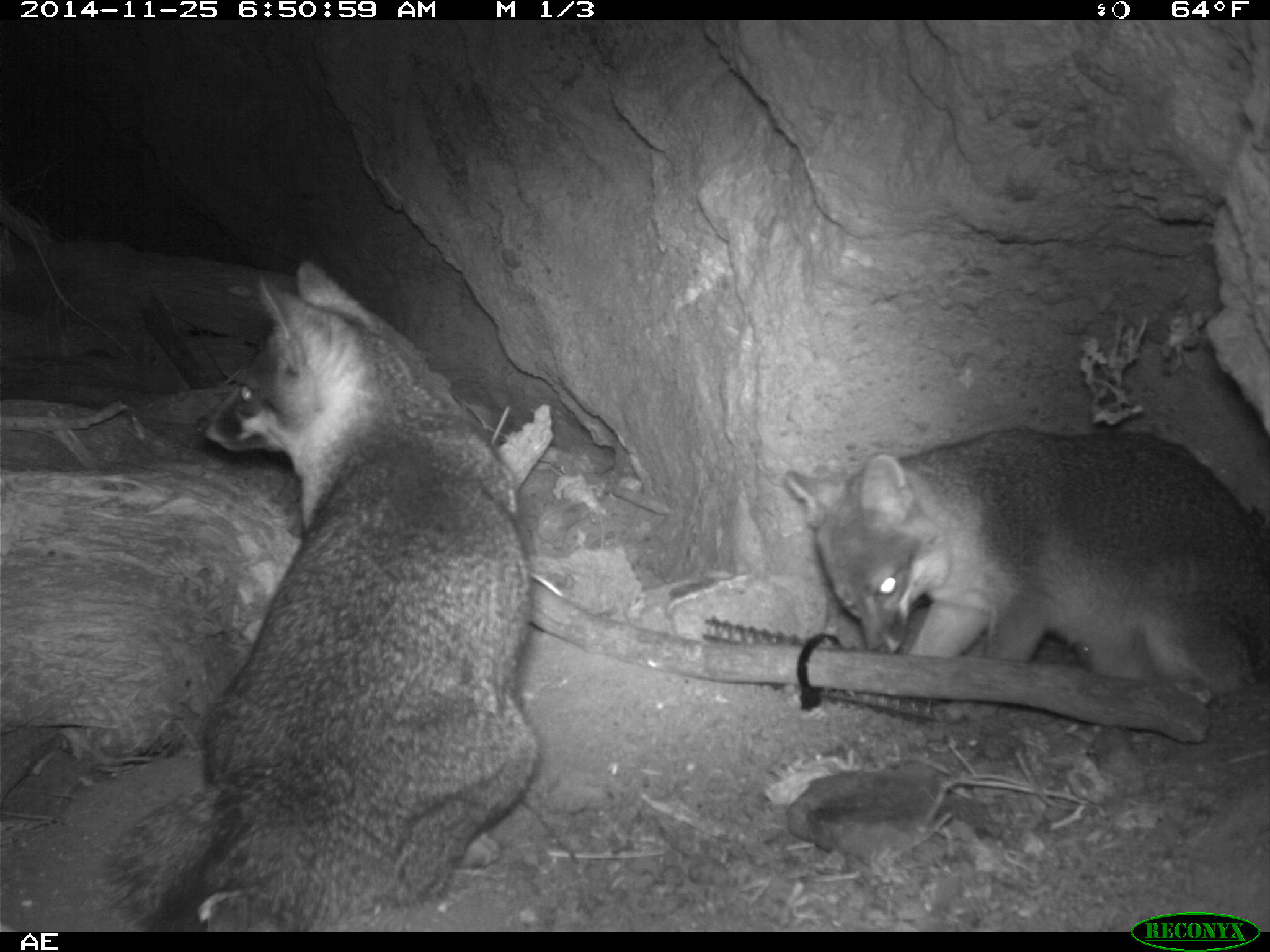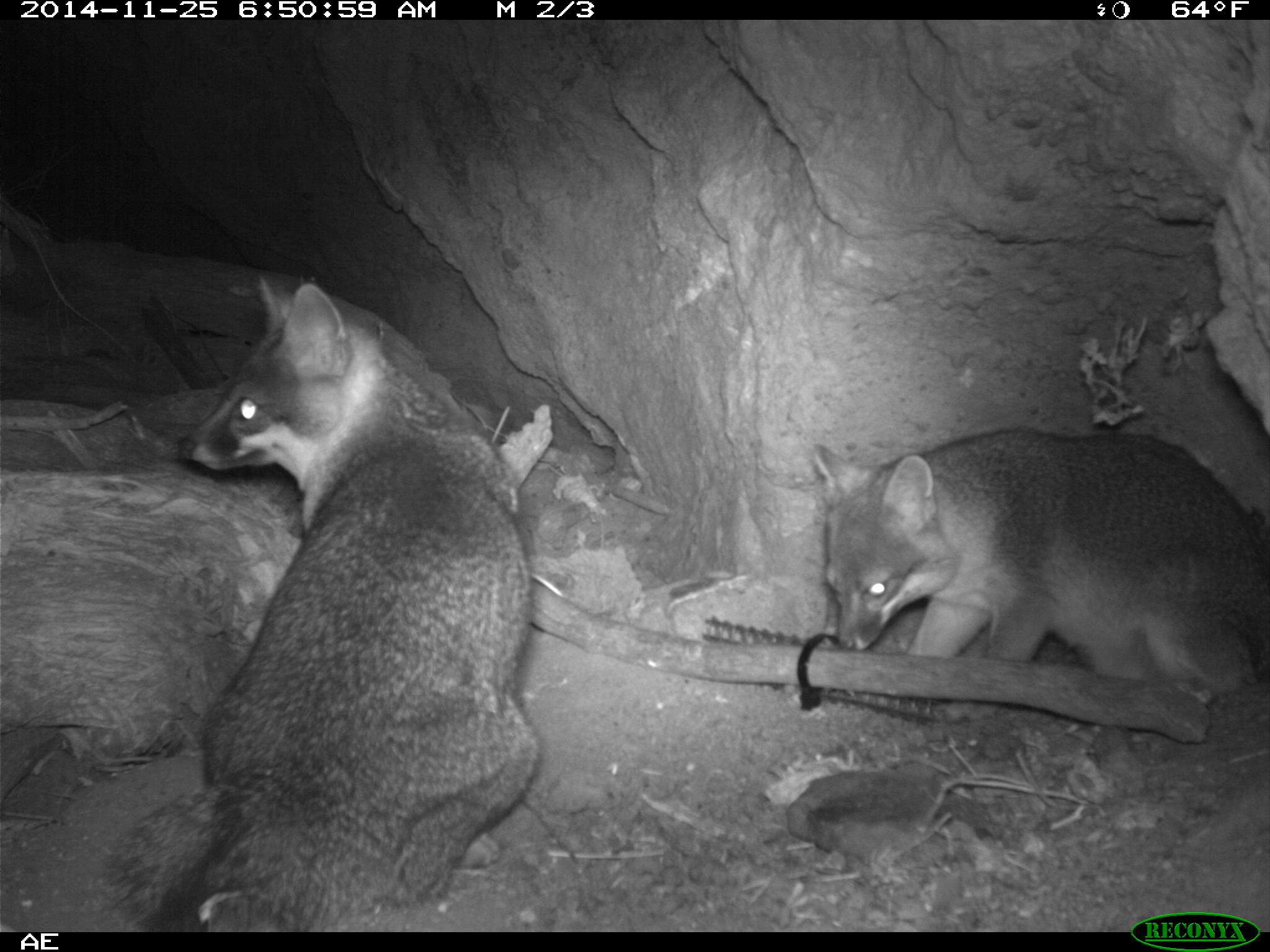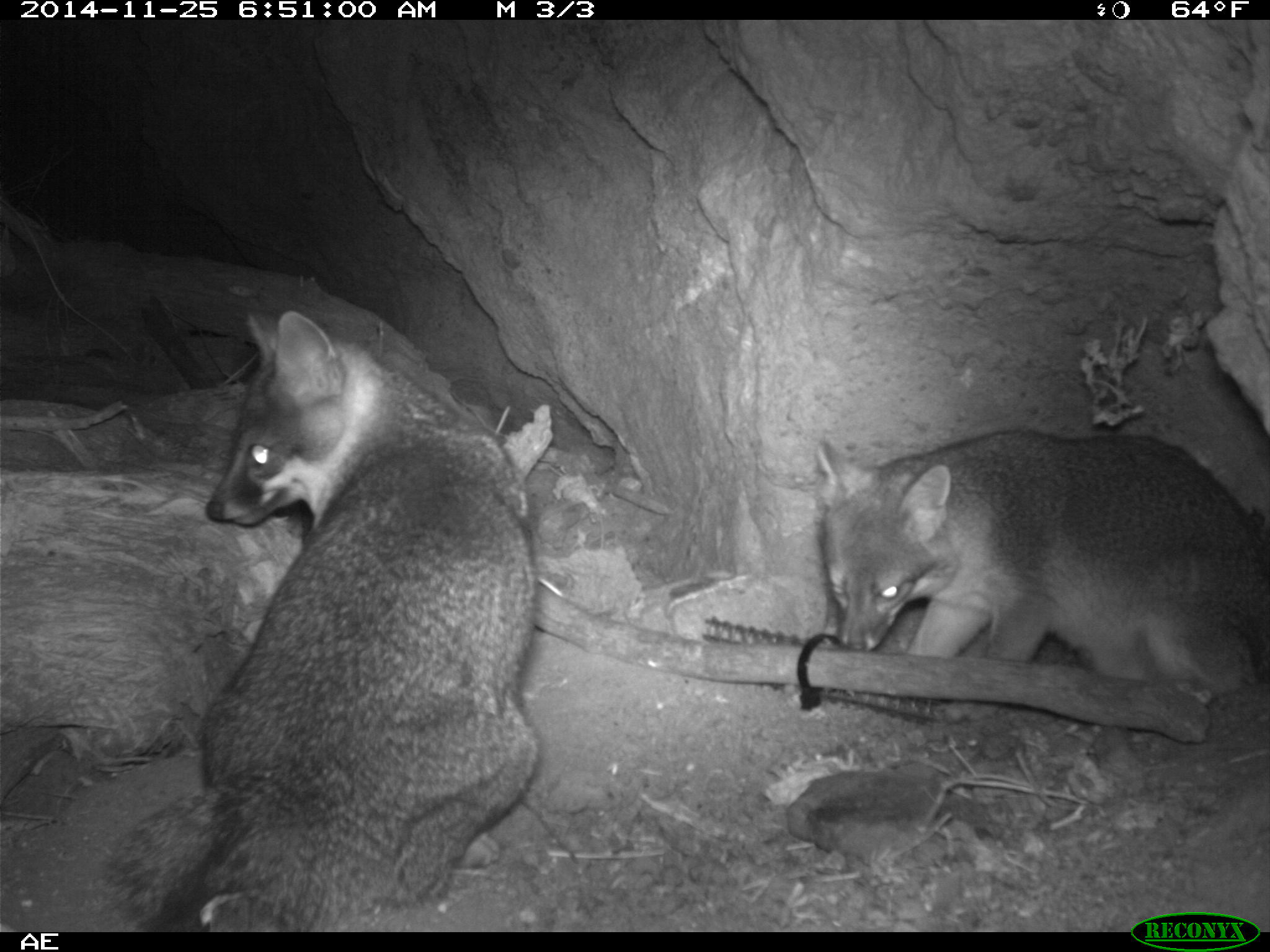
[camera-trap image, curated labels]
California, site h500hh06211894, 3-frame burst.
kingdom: Animalia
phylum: Chordata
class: Mammalia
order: Carnivora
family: Canidae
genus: Urocyon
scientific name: Urocyon littoralis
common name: island fox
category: fox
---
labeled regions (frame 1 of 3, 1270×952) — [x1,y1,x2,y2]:
fox: [94,258,538,932]; [784,427,1269,705]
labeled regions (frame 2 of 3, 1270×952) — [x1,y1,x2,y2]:
fox: [100,273,543,932]; [809,425,1269,705]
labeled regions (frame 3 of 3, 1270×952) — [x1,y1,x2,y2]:
fox: [103,304,544,932]; [813,428,1269,721]